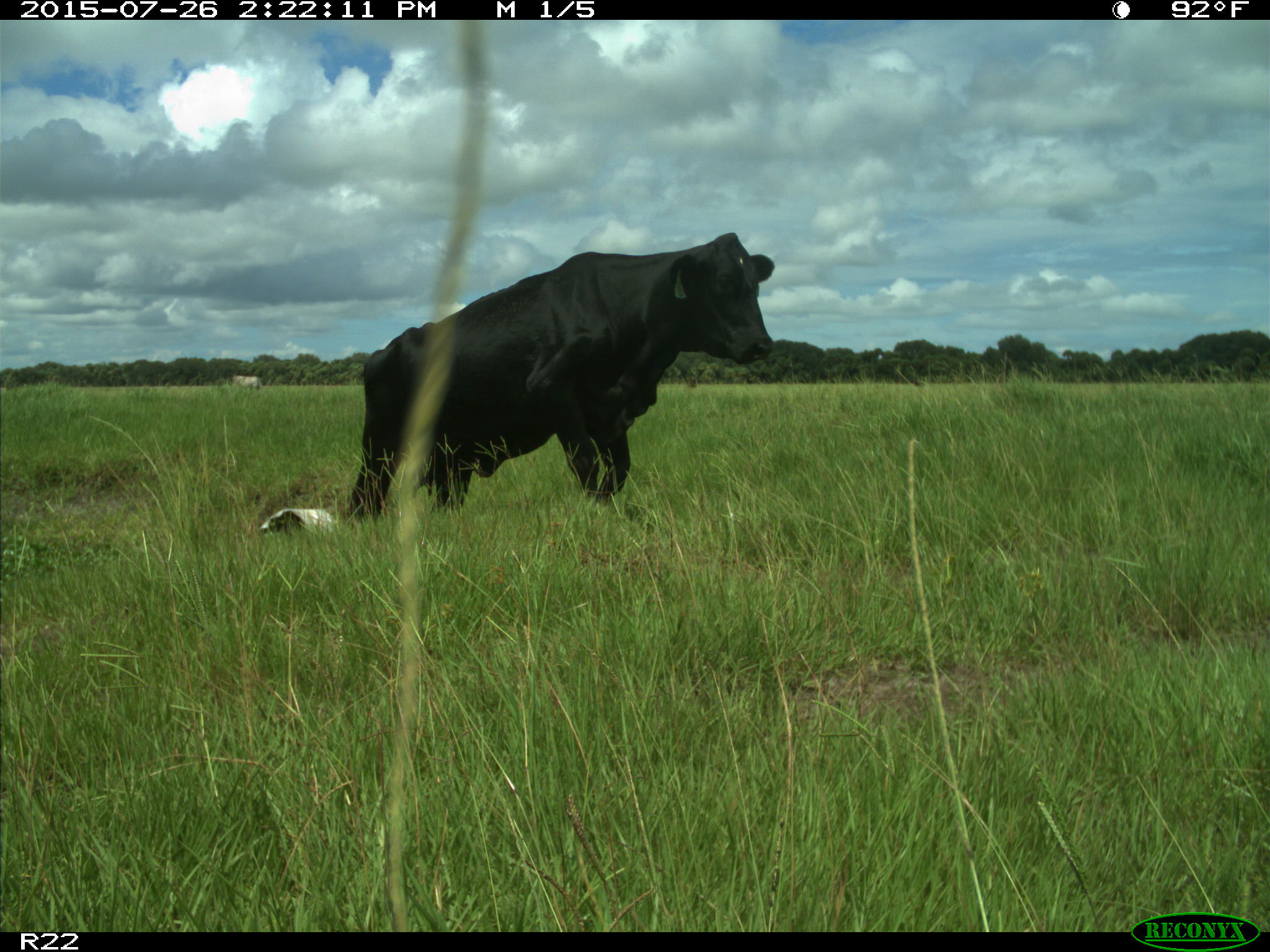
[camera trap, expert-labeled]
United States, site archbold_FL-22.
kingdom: Animalia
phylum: Chordata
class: Mammalia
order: Artiodactyla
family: Bovidae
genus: Bos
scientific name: Bos taurus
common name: domestic cow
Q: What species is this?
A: Bos taurus (domestic cow).